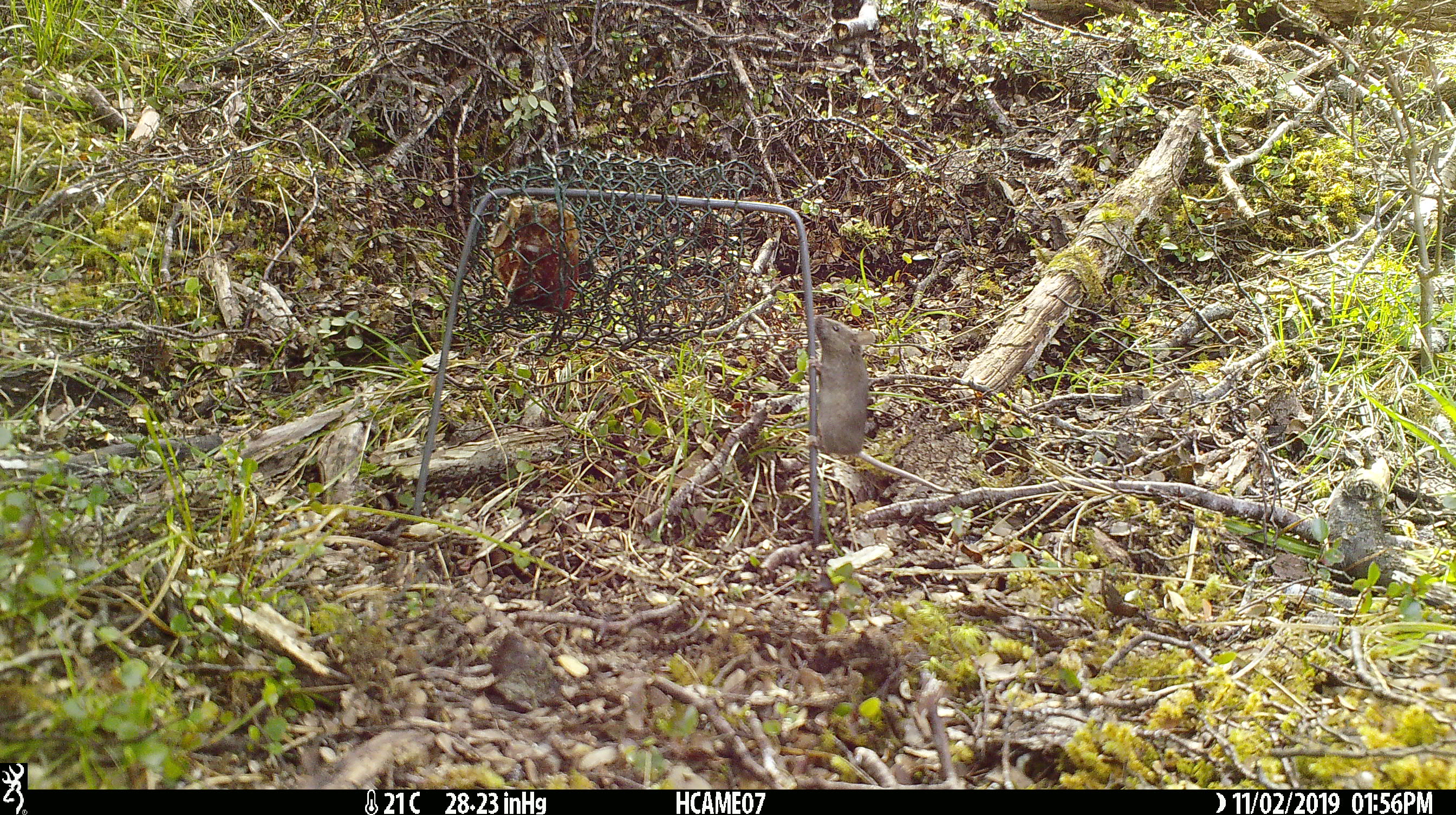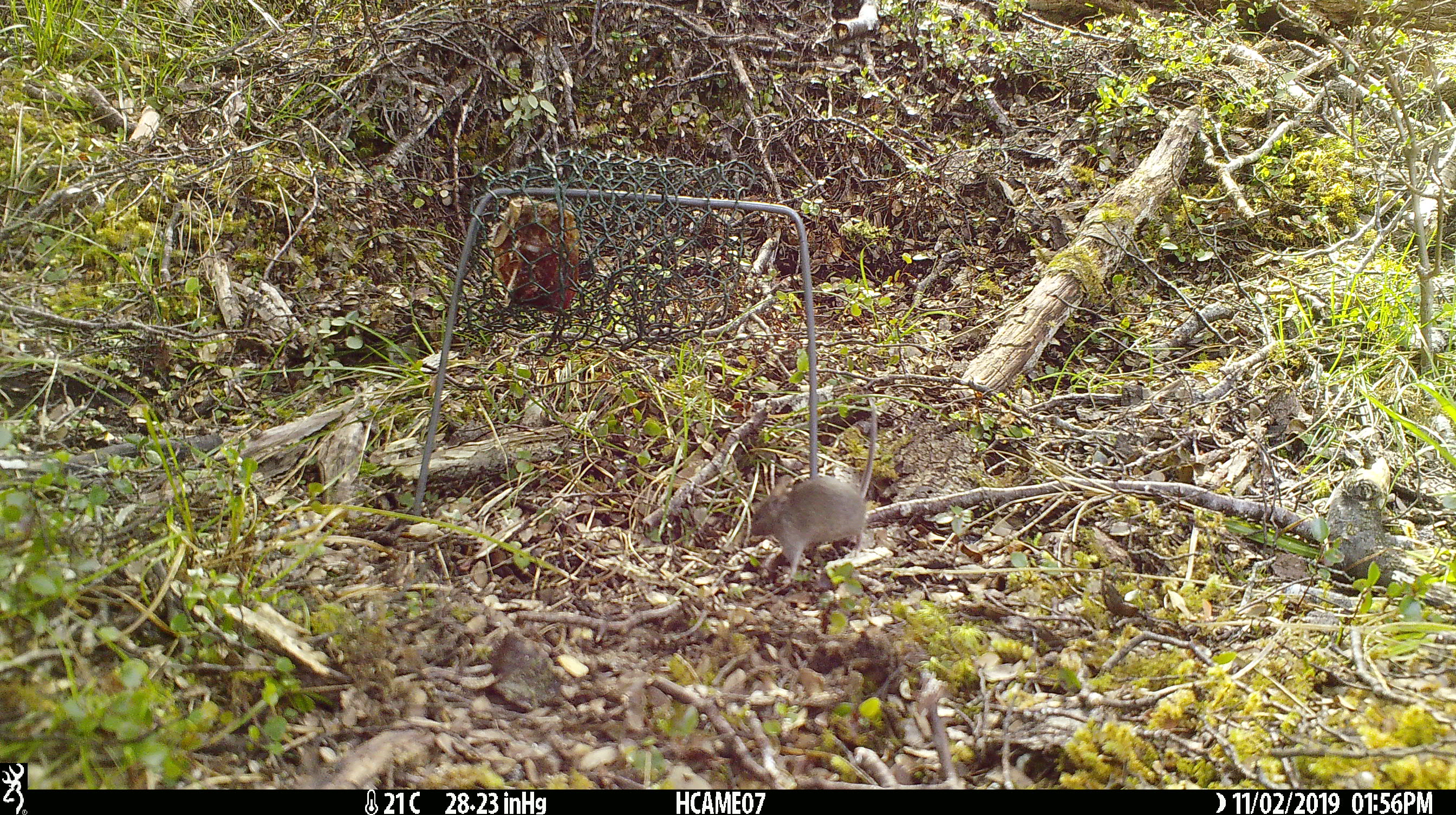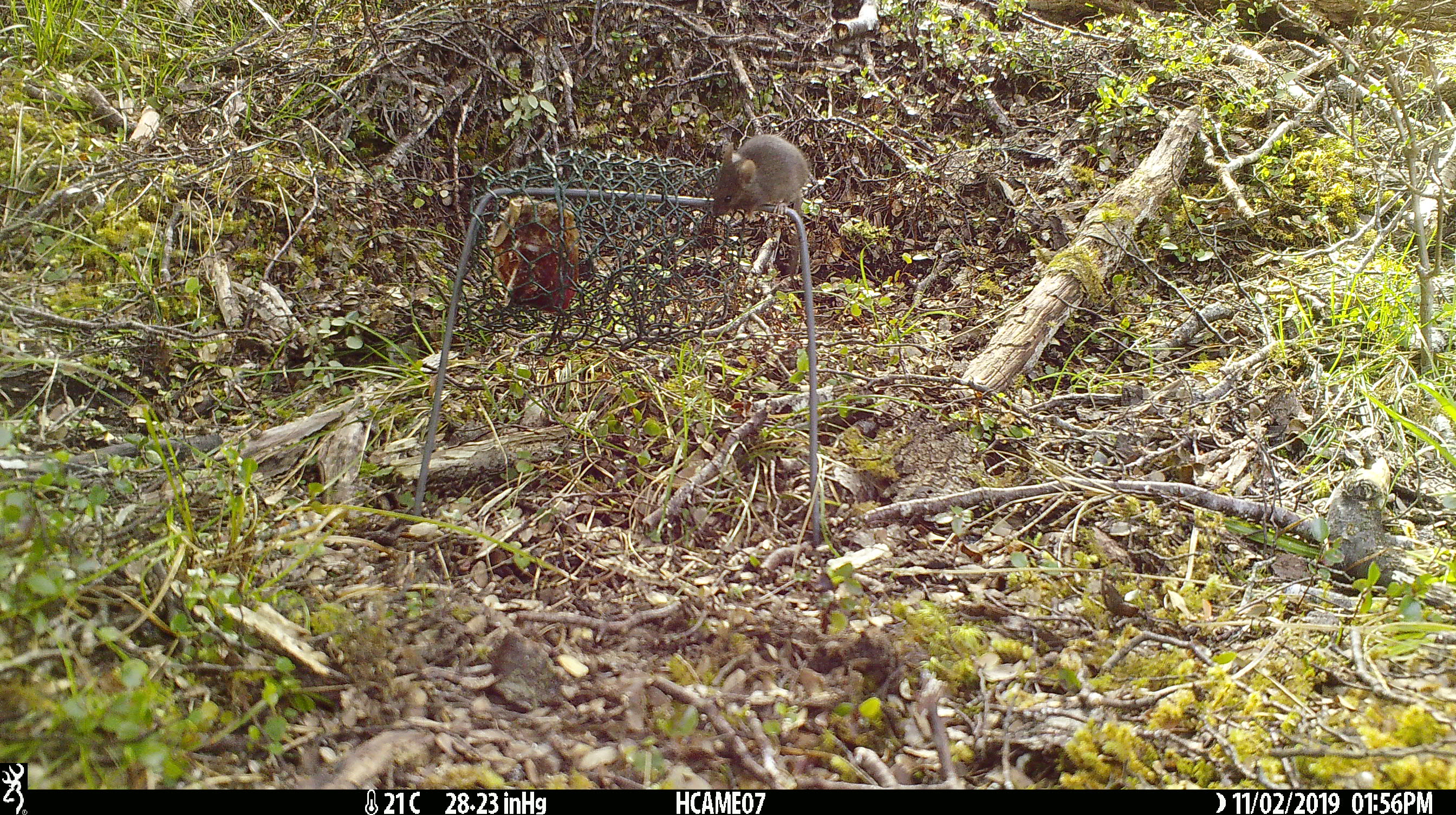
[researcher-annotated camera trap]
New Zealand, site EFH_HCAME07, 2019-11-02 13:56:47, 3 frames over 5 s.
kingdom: Animalia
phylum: Chordata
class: Mammalia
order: Rodentia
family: Muridae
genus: Mus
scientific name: Mus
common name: mouse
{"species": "mouse (Mus)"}